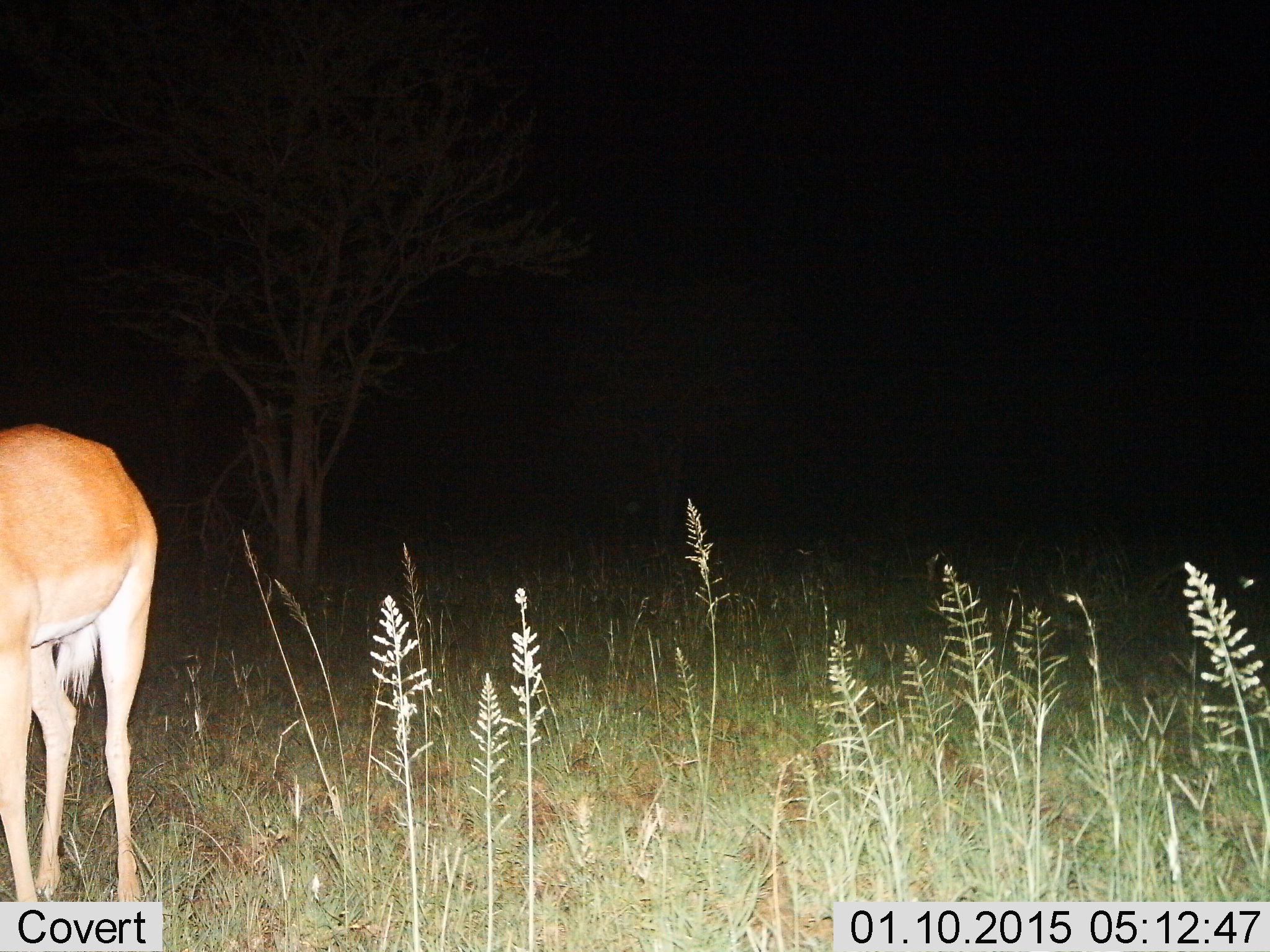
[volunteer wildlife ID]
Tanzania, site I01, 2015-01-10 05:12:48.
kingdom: Animalia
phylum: Chordata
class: Mammalia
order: Artiodactyla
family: Bovidae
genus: Aepyceros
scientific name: Aepyceros melampus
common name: impala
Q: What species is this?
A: Impala (Aepyceros melampus).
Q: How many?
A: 1.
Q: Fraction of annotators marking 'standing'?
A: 90%.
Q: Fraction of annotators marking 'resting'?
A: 0%.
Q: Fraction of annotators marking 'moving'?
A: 10%.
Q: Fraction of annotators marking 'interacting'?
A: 0%.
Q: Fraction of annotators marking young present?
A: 10%.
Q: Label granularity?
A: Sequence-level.